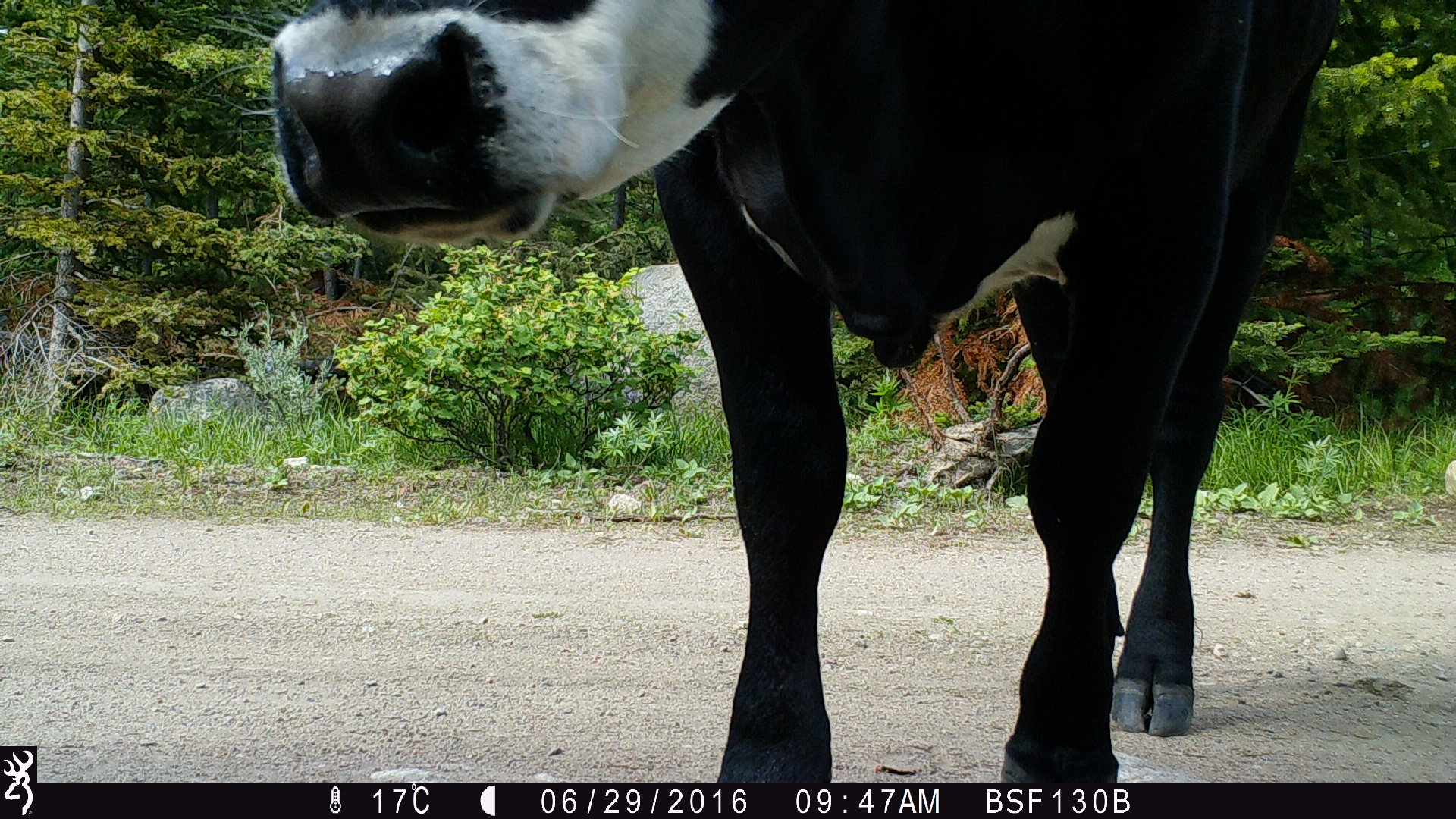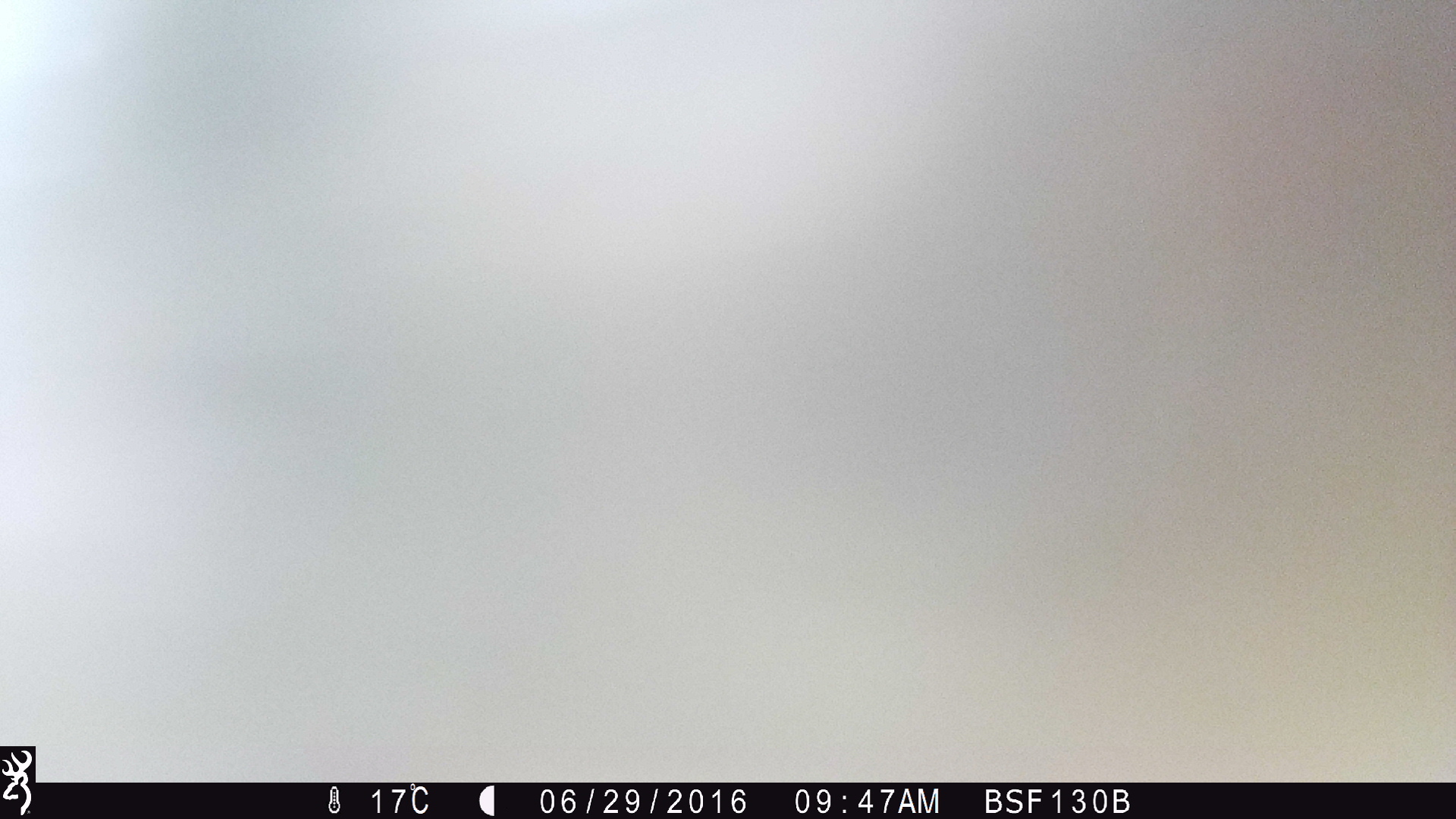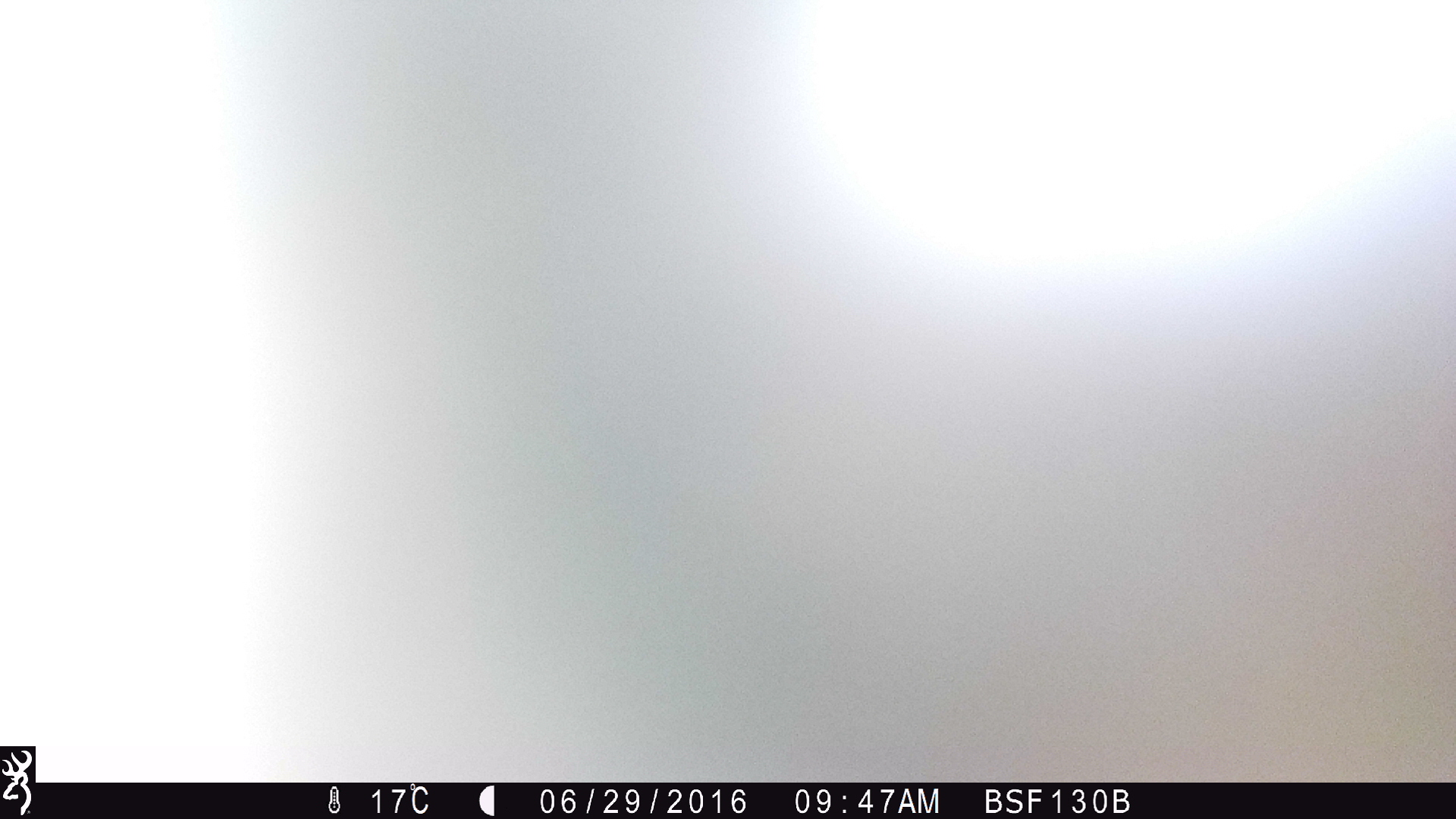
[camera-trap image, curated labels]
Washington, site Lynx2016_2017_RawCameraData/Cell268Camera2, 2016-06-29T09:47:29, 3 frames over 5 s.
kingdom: Animalia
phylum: Chordata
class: Mammalia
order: Artiodactyla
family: Bovidae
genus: Bos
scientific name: Bos taurus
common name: domestic cattle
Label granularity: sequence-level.